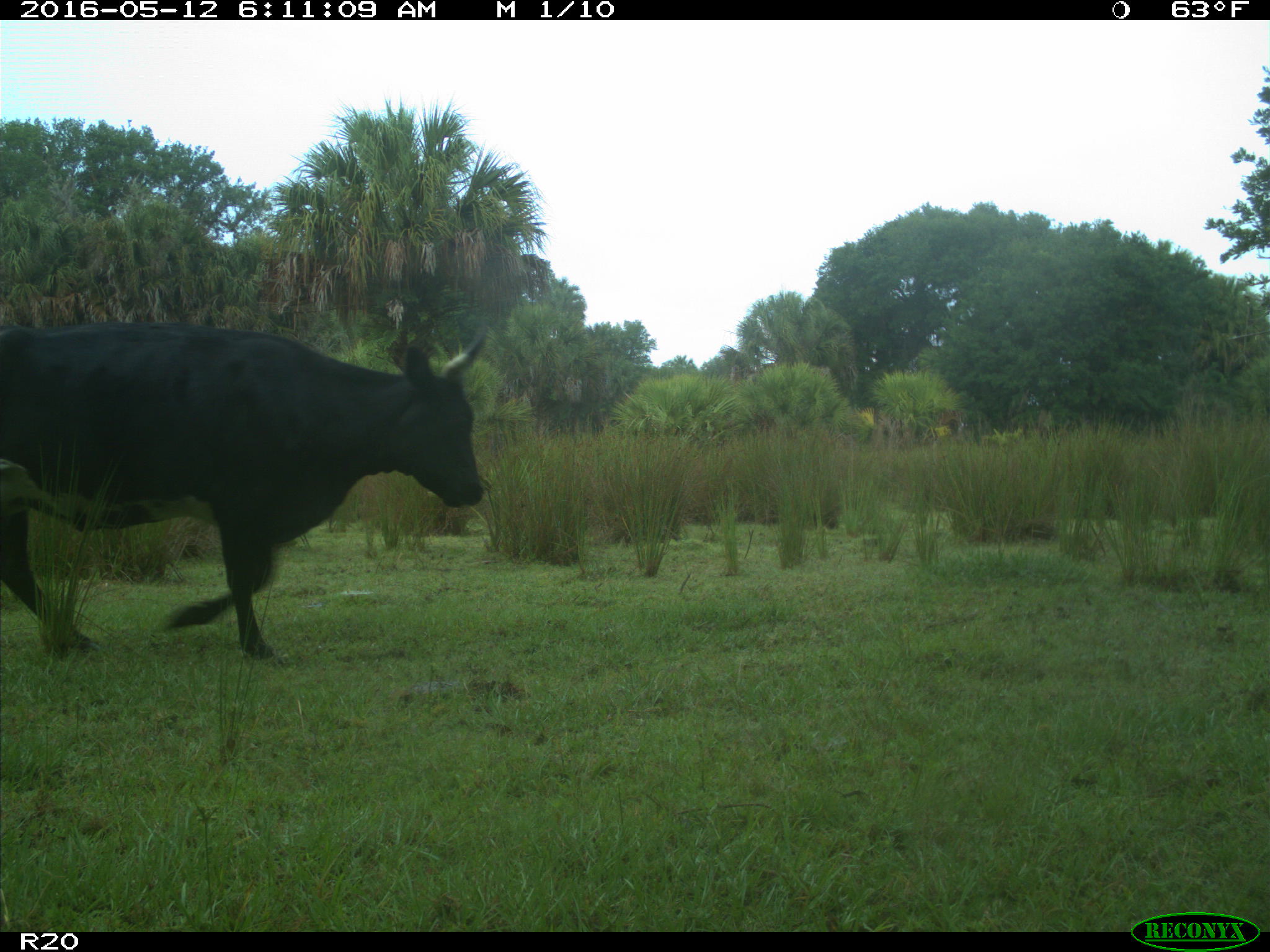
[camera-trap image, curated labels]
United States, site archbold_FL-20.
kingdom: Animalia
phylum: Chordata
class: Mammalia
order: Artiodactyla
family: Bovidae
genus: Bos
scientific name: Bos taurus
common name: domestic cow